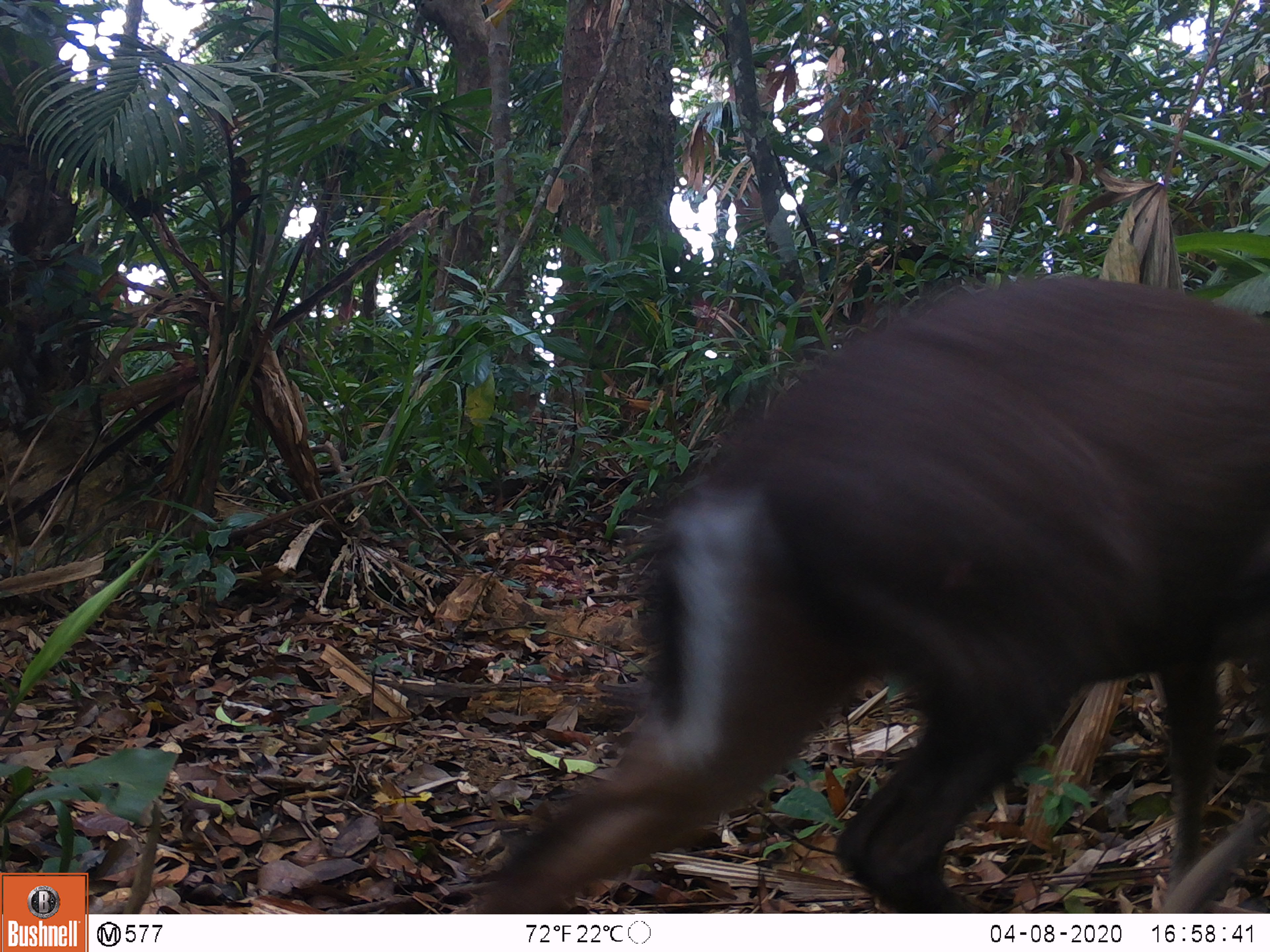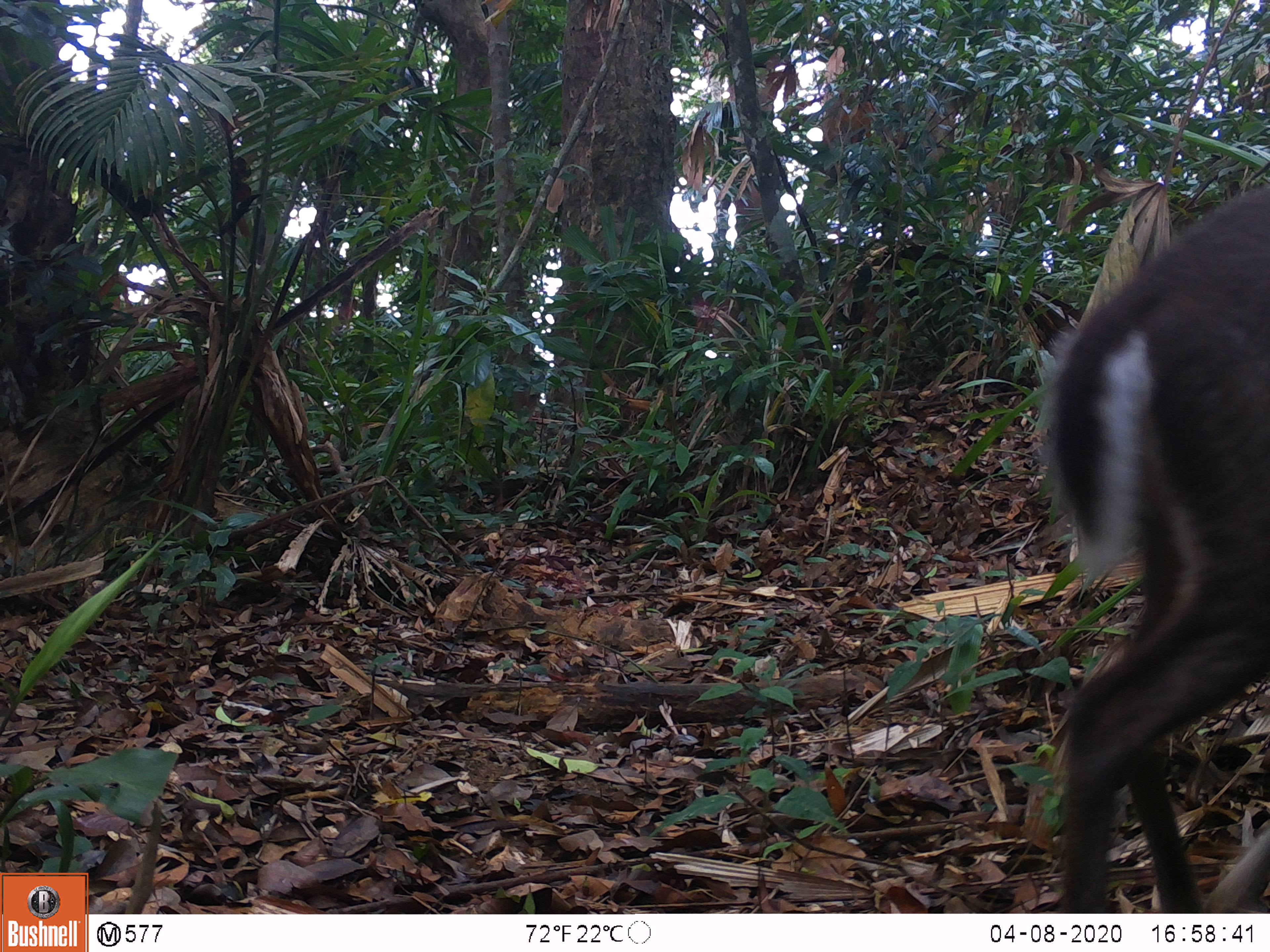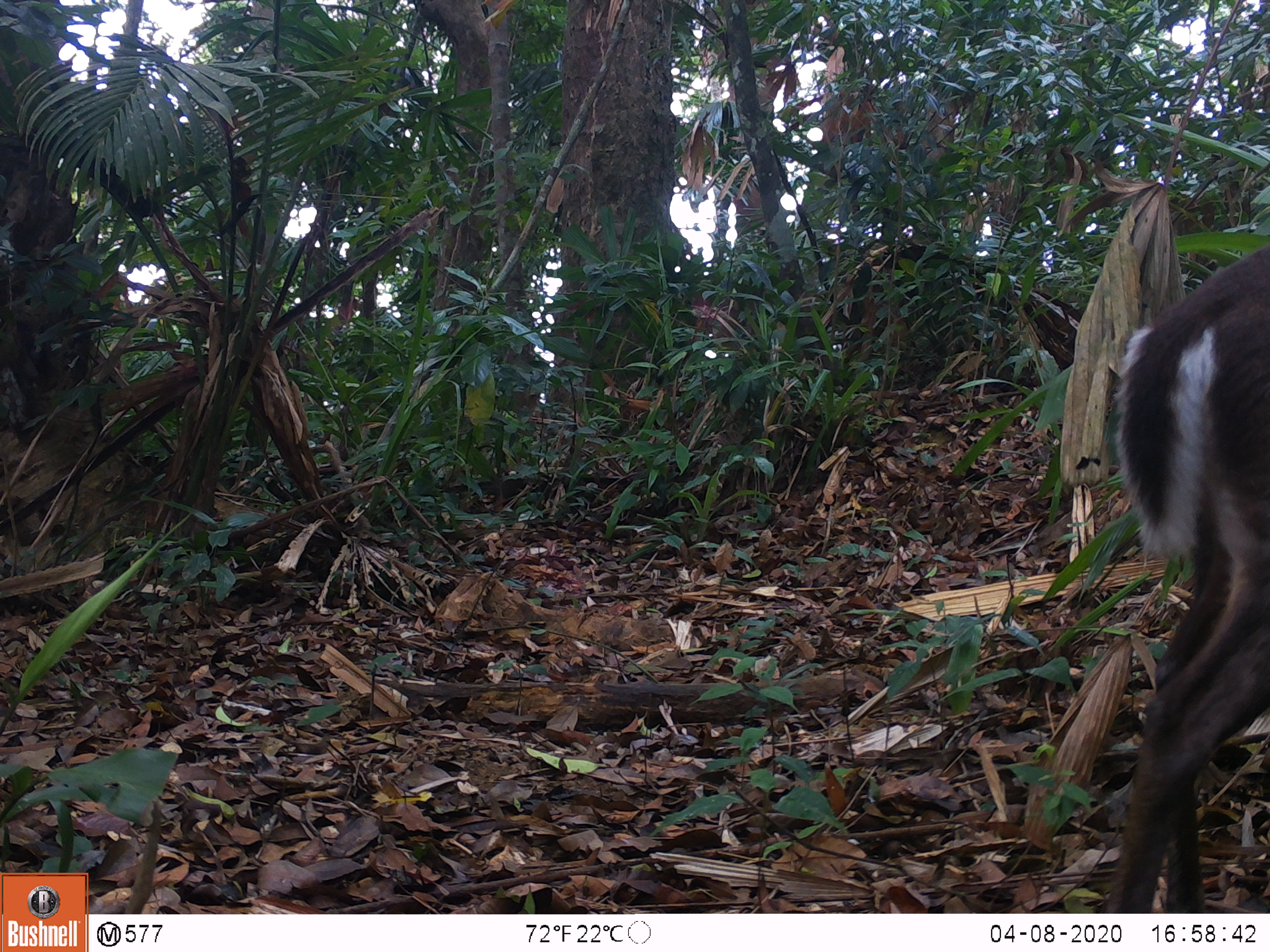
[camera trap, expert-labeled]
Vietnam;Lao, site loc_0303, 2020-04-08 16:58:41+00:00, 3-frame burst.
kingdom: Animalia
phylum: Chordata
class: Mammalia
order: Artiodactyla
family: Cervidae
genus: Muntiacus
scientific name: Muntiacus rooseveltorum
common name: roosevelt's muntjac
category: roosevelts muntjac group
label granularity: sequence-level